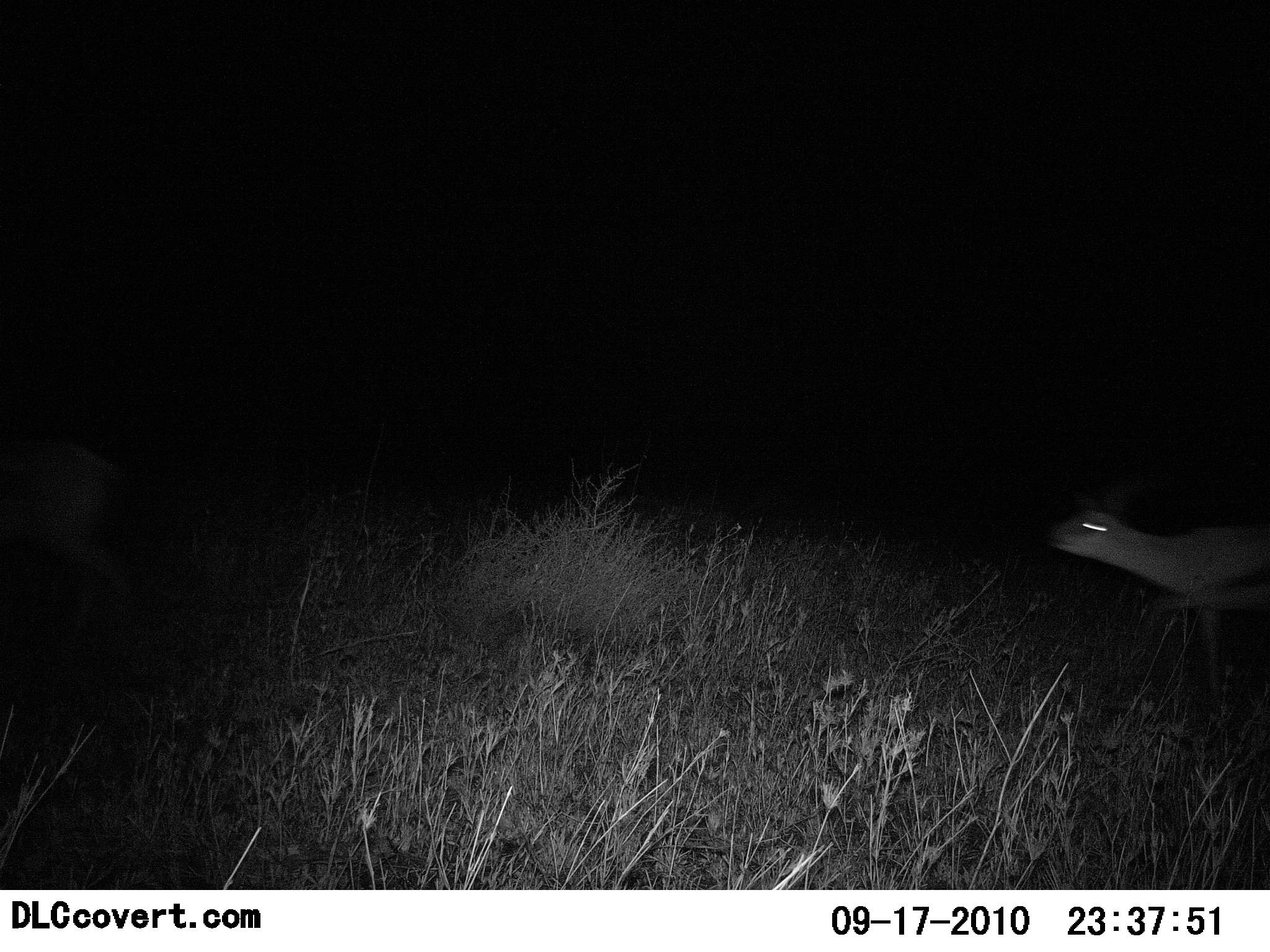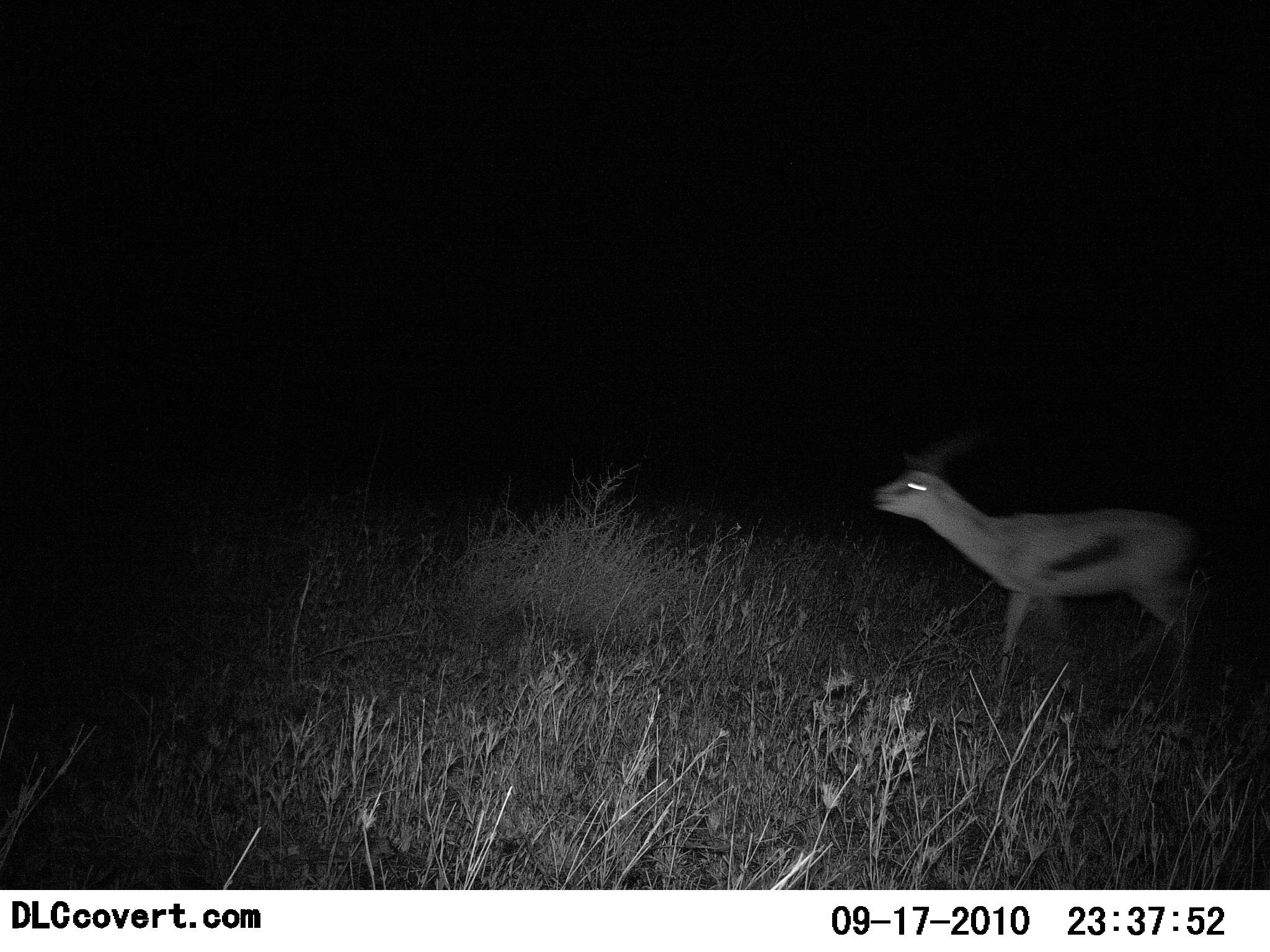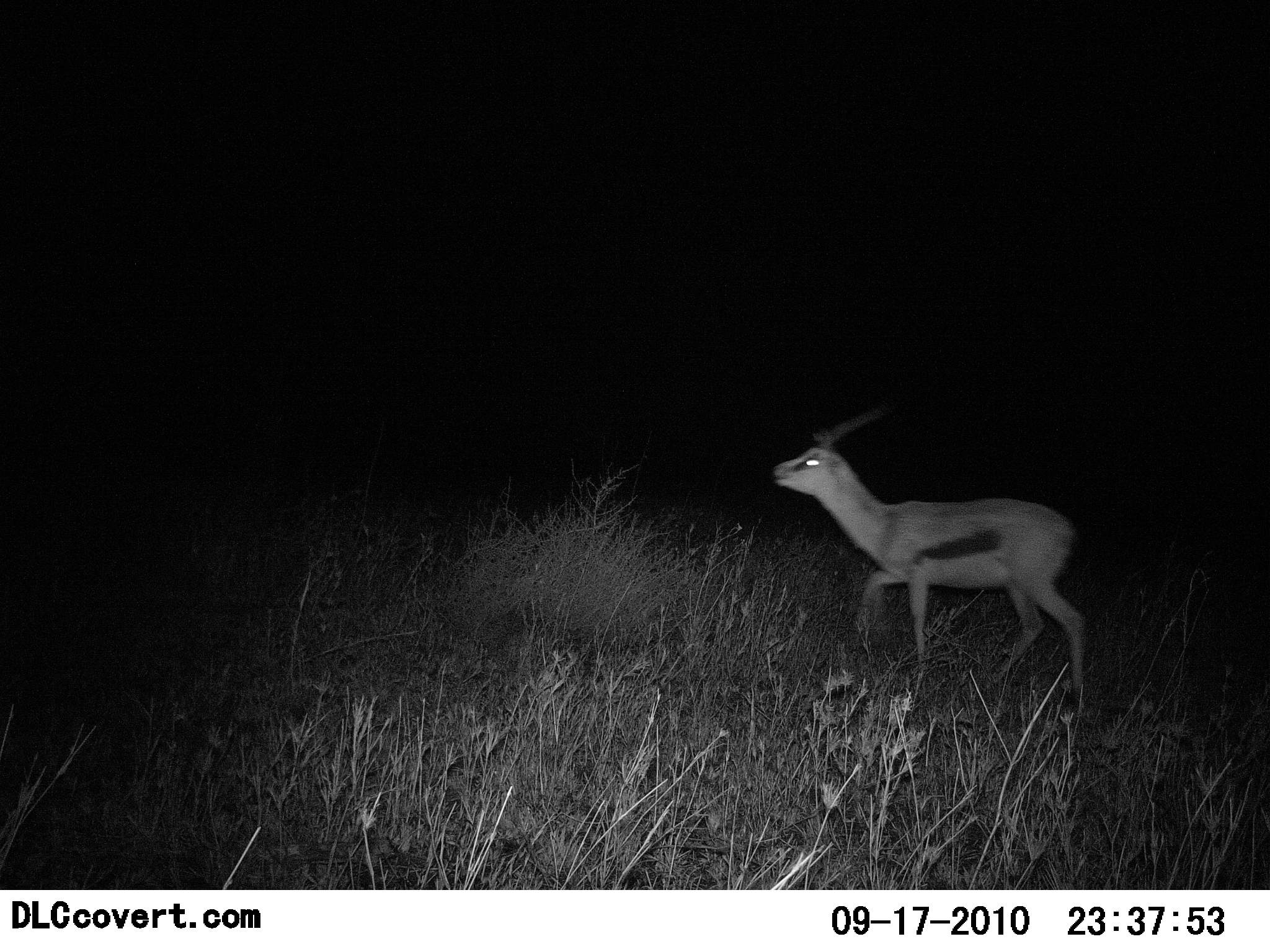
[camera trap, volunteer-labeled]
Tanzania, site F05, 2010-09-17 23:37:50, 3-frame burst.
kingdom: Animalia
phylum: Chordata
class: Mammalia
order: Artiodactyla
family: Bovidae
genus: Eudorcas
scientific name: Eudorcas thomsonii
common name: thomson's gazelle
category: gazellethomsons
Gazellethomsons (thomson's gazelle) (Eudorcas thomsonii), count 1. Behavior (volunteer vote fractions): standing 0%, resting 0%, moving 100%, interacting 0%. Young present (vote fraction): 0%. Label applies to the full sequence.